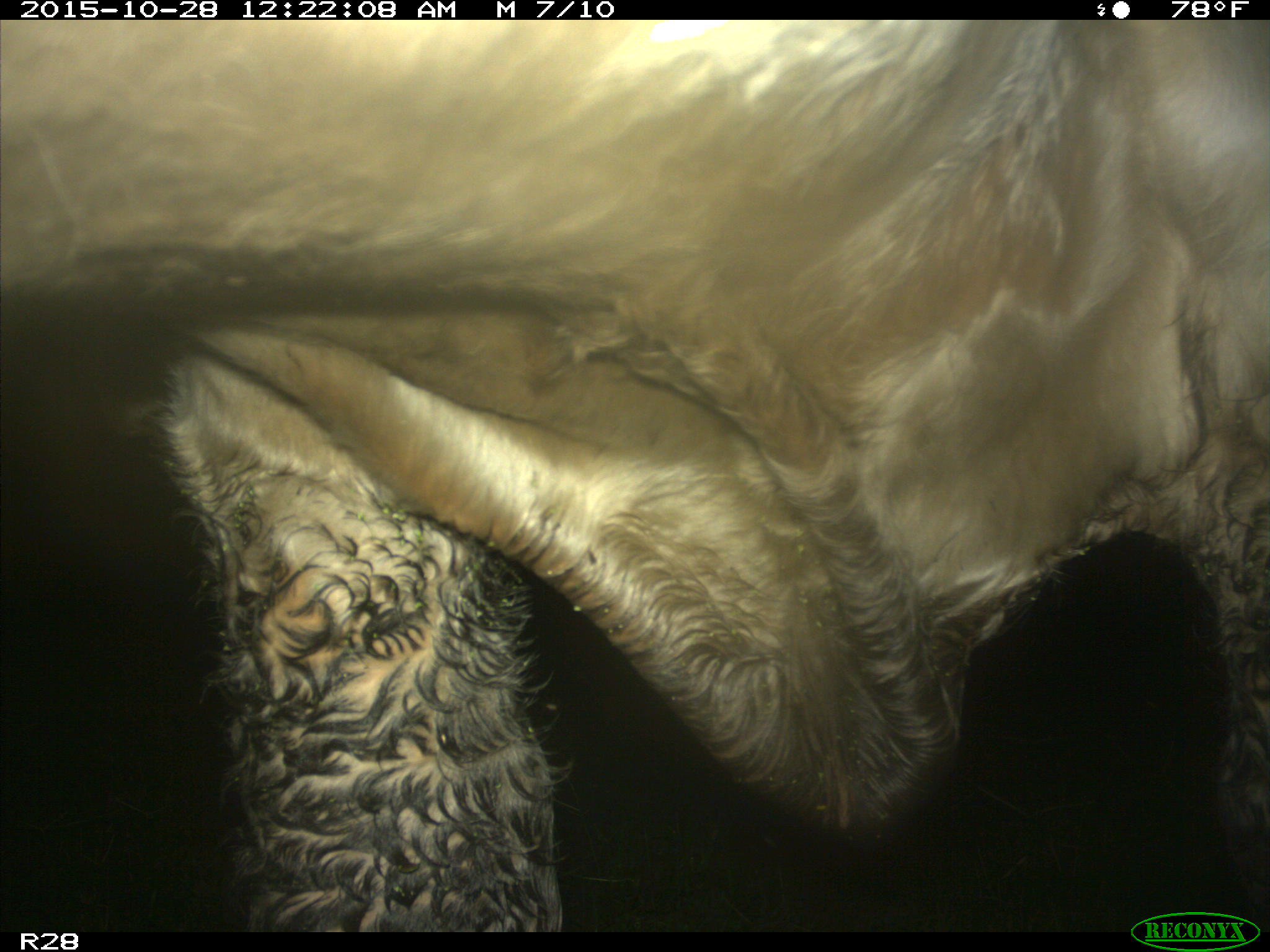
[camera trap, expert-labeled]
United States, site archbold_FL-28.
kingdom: Animalia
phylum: Chordata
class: Mammalia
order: Artiodactyla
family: Bovidae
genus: Bos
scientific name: Bos taurus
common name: domestic cow